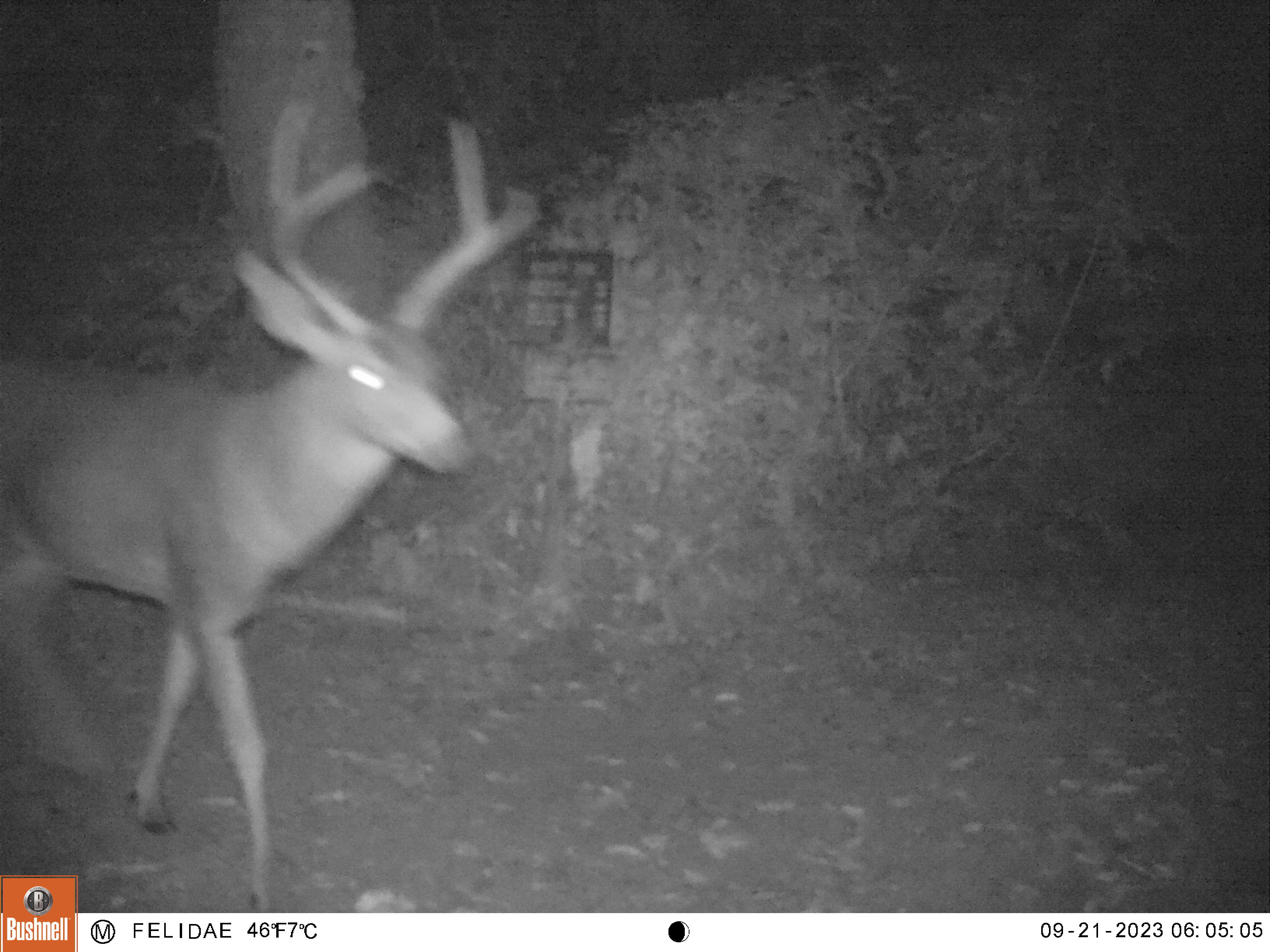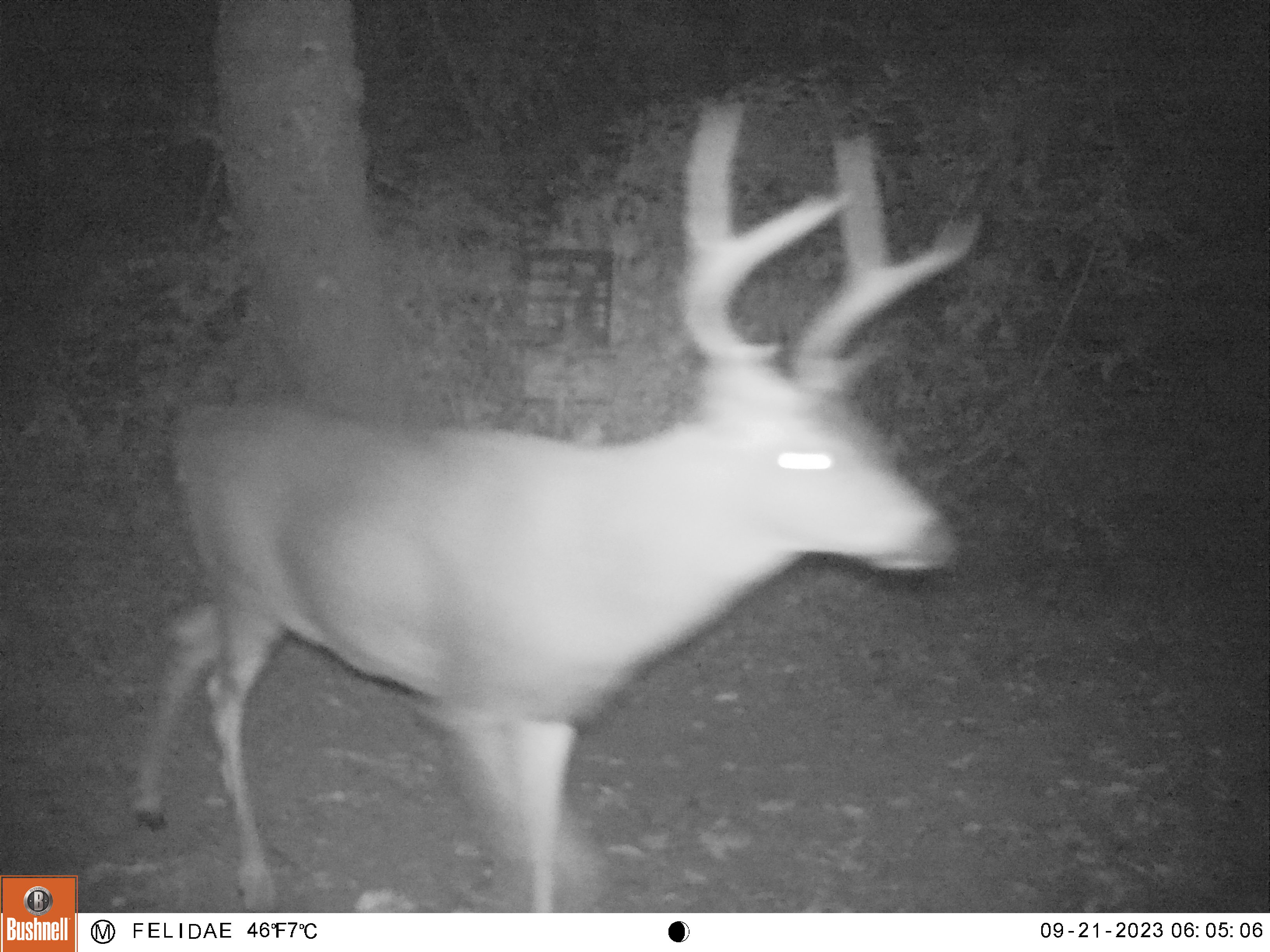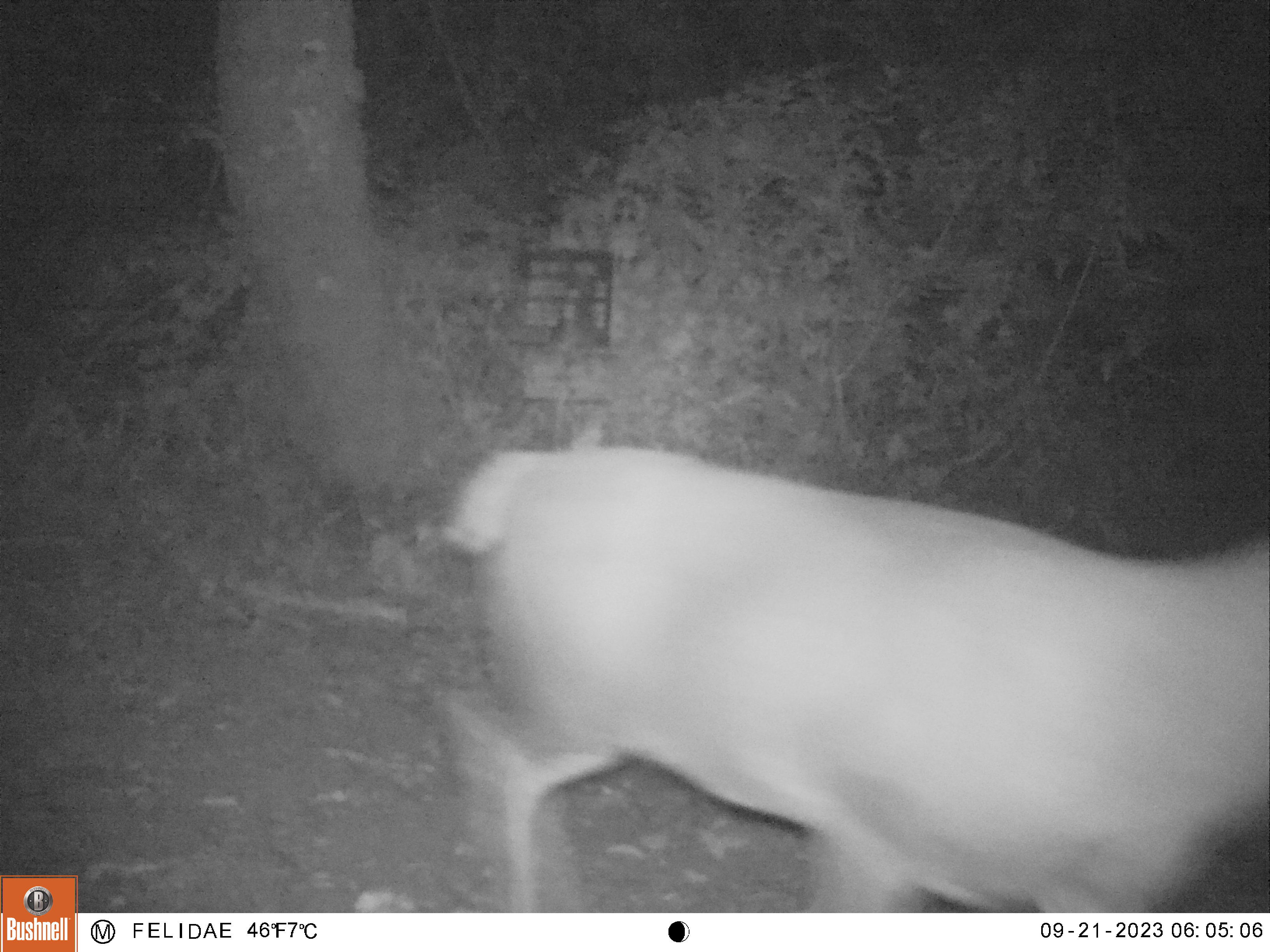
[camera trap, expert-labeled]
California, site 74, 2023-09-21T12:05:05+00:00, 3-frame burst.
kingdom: Animalia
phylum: Chordata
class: Mammalia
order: Artiodactyla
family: Cervidae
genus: Odocoileus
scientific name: Odocoileus hemionus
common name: mule deer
Mule deer (Odocoileus hemionus).